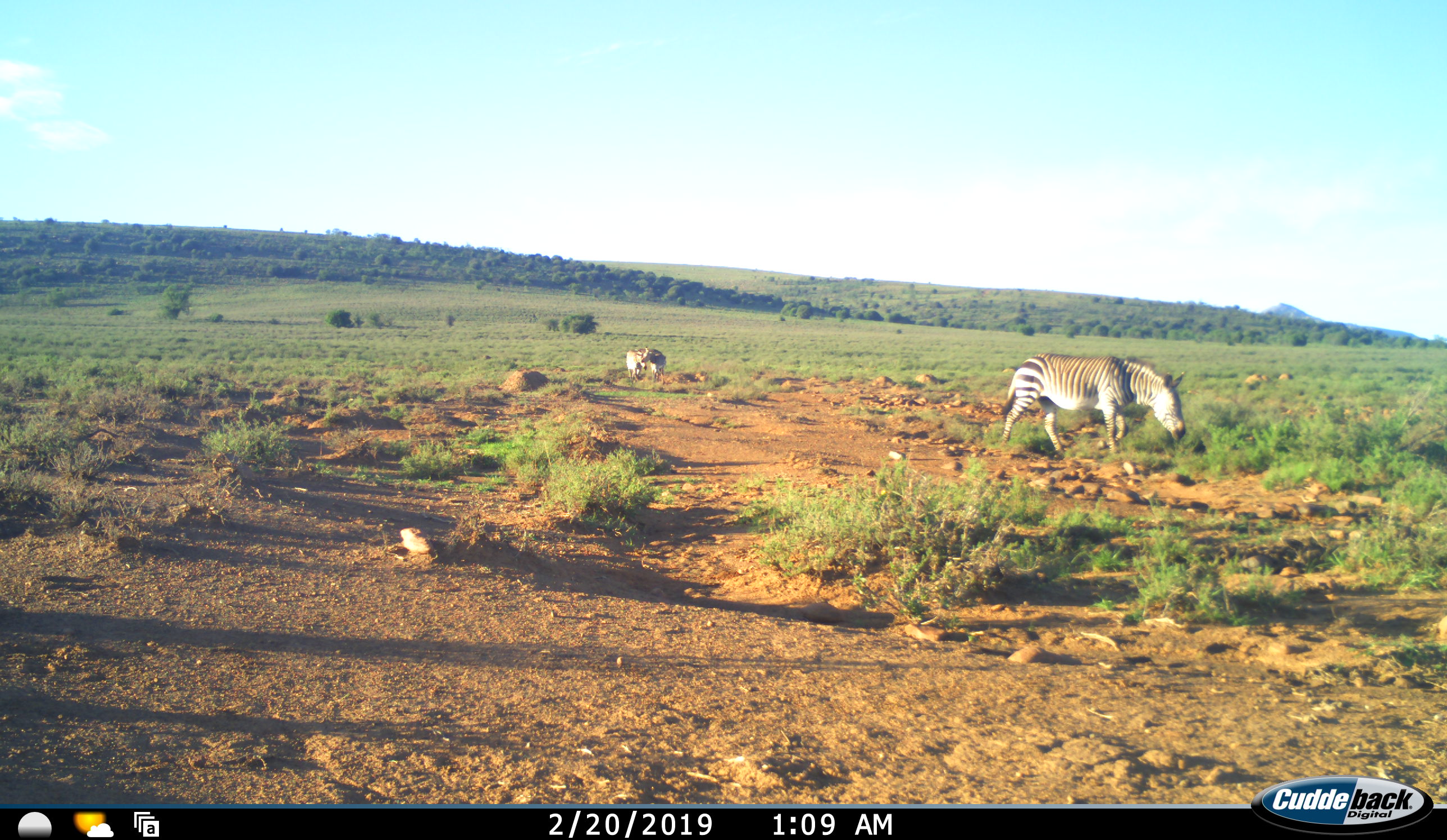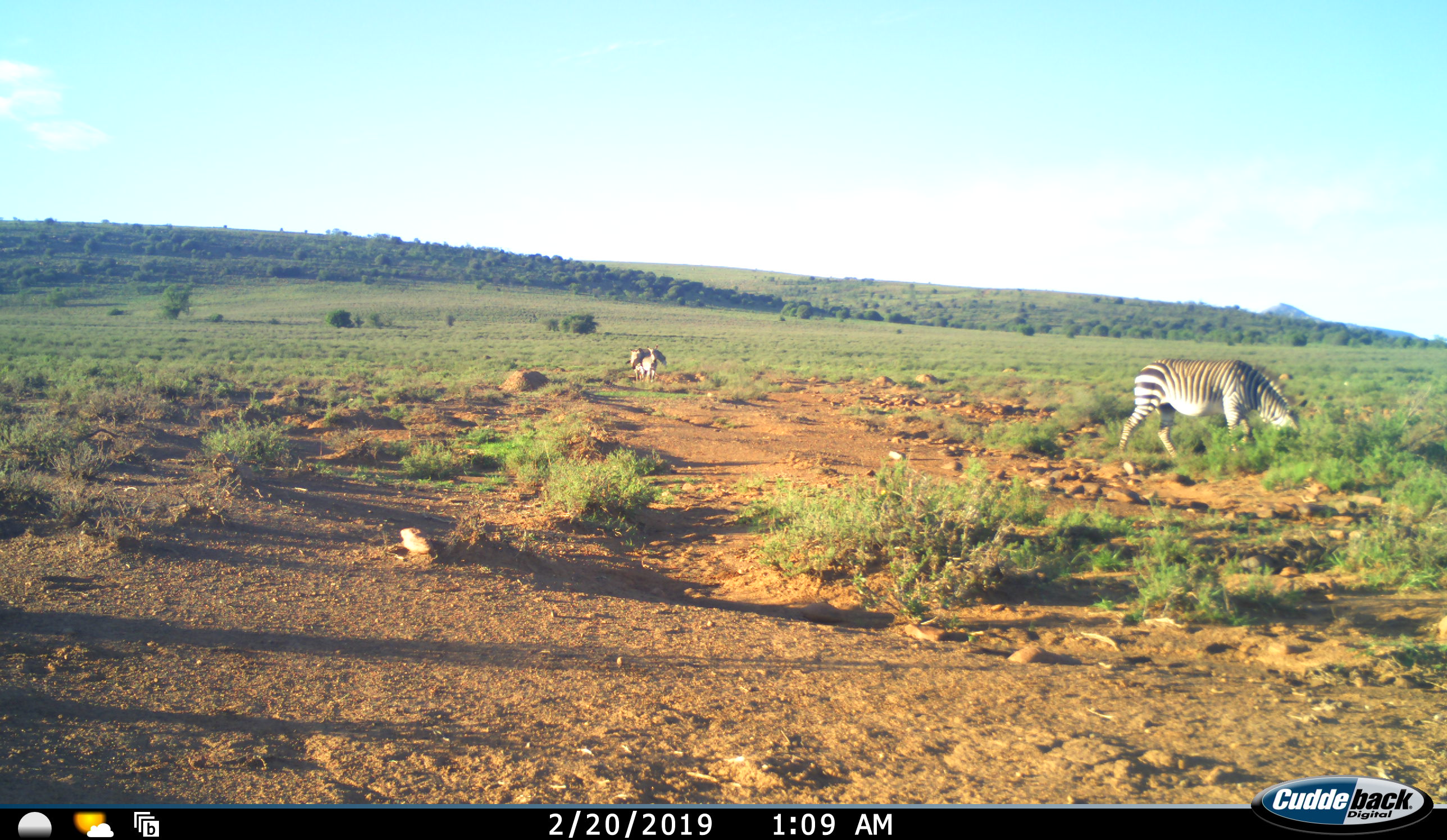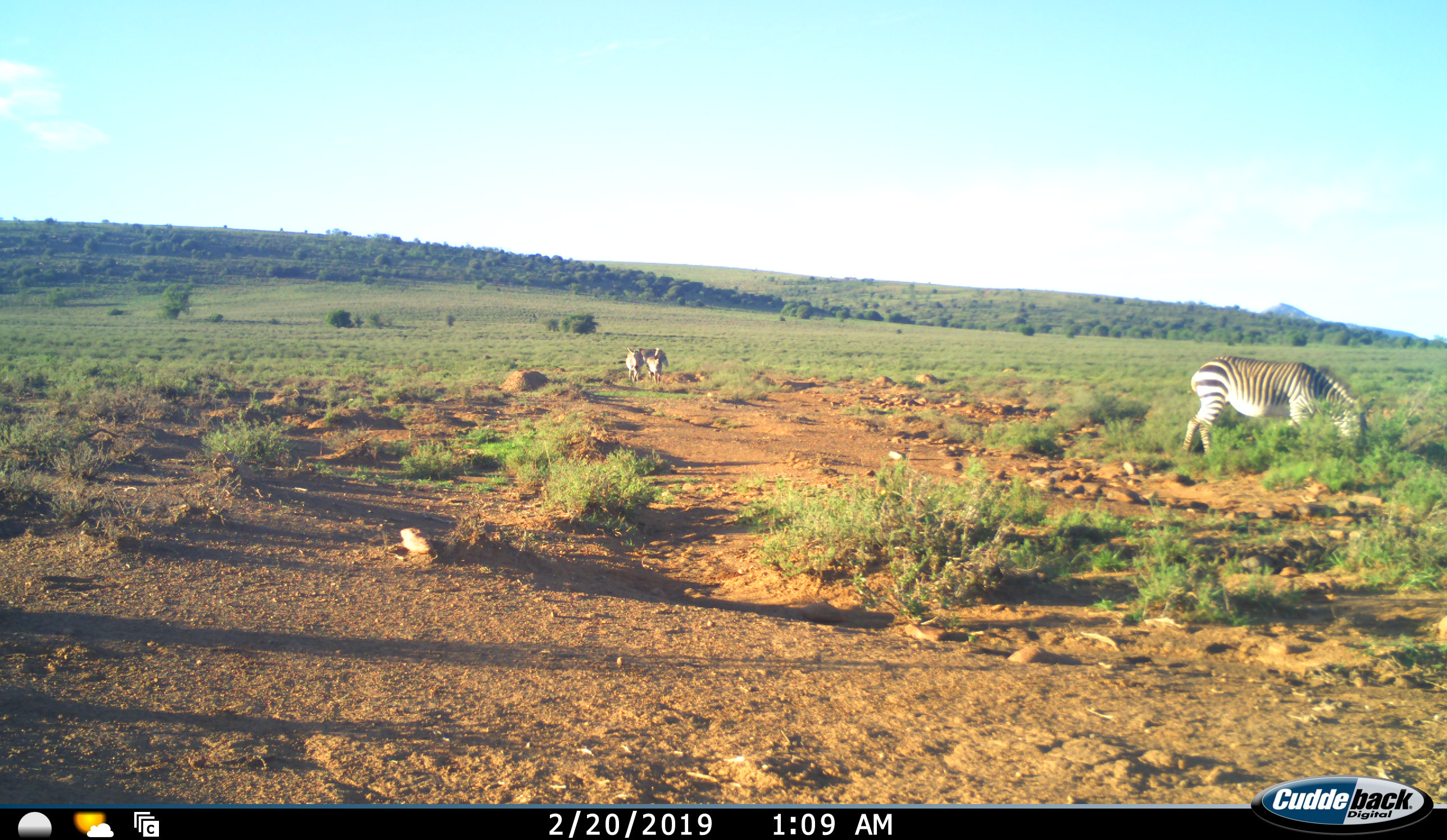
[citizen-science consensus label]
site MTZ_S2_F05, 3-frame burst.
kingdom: Animalia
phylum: Chordata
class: Mammalia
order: Perissodactyla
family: Equidae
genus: Equus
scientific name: Equus zebra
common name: mountain zebra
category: zebramountain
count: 3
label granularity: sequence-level